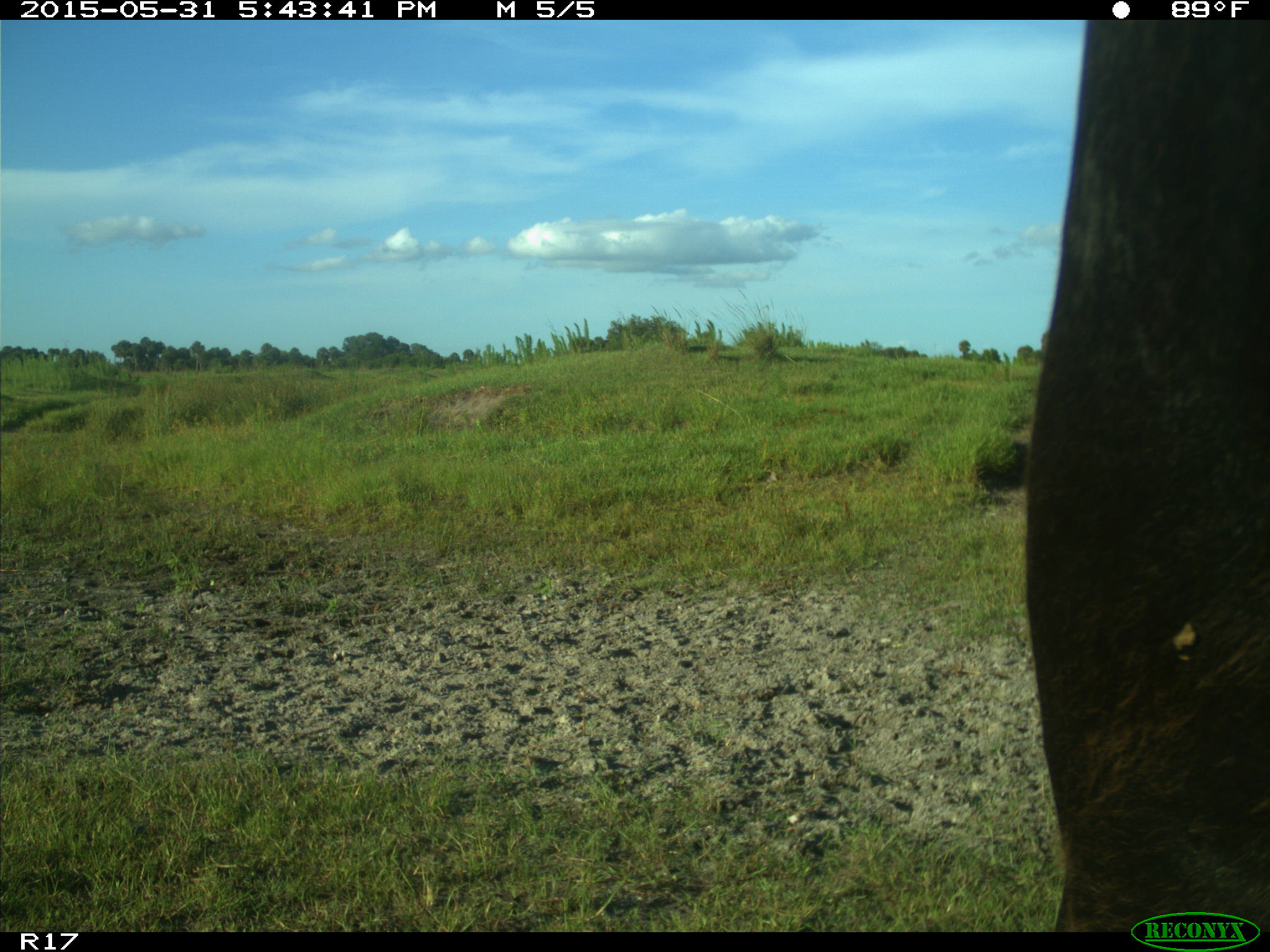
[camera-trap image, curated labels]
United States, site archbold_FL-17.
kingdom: Animalia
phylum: Chordata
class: Mammalia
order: Artiodactyla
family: Bovidae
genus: Bos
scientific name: Bos taurus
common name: domestic cow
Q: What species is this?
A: Bos taurus (domestic cow).